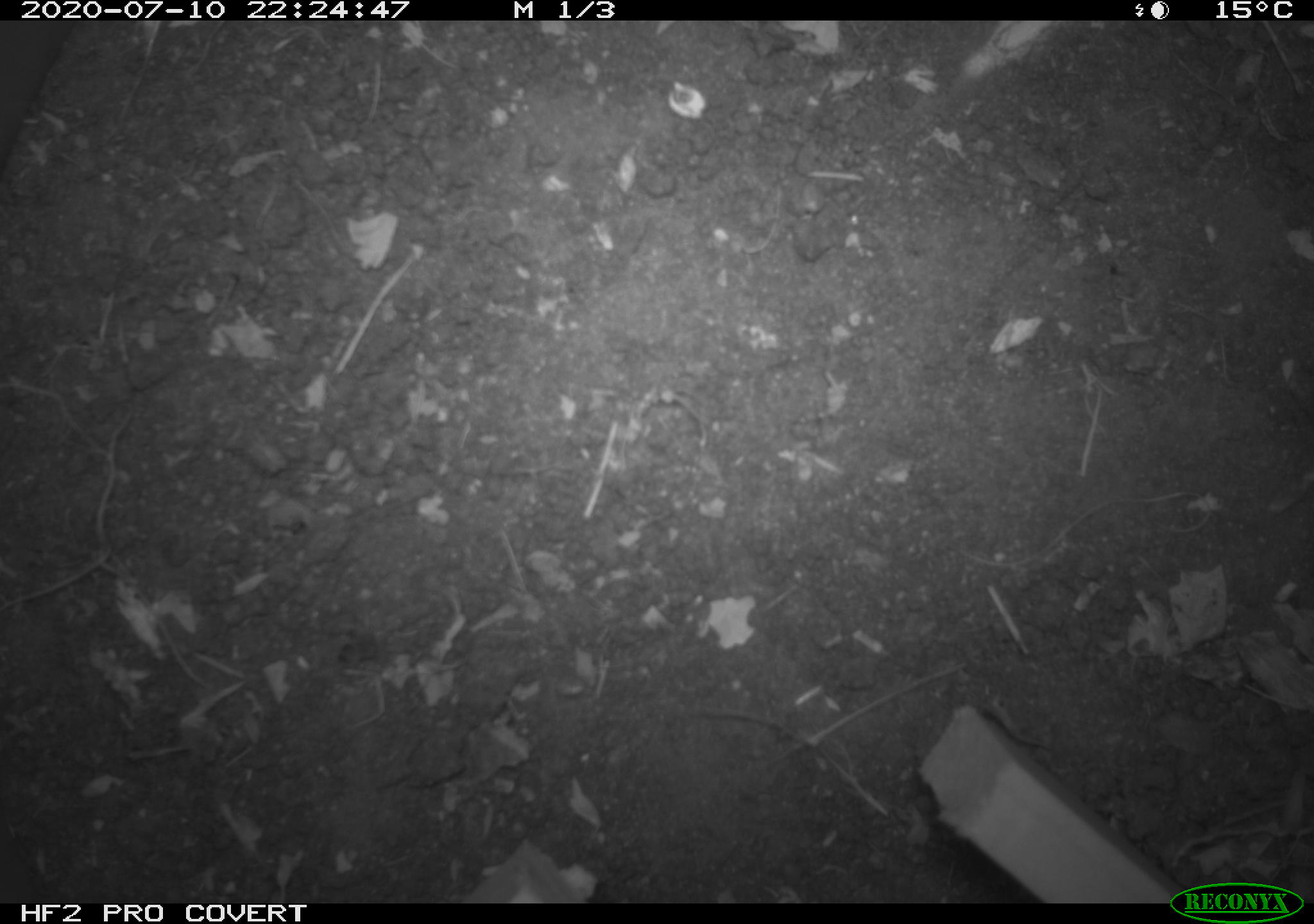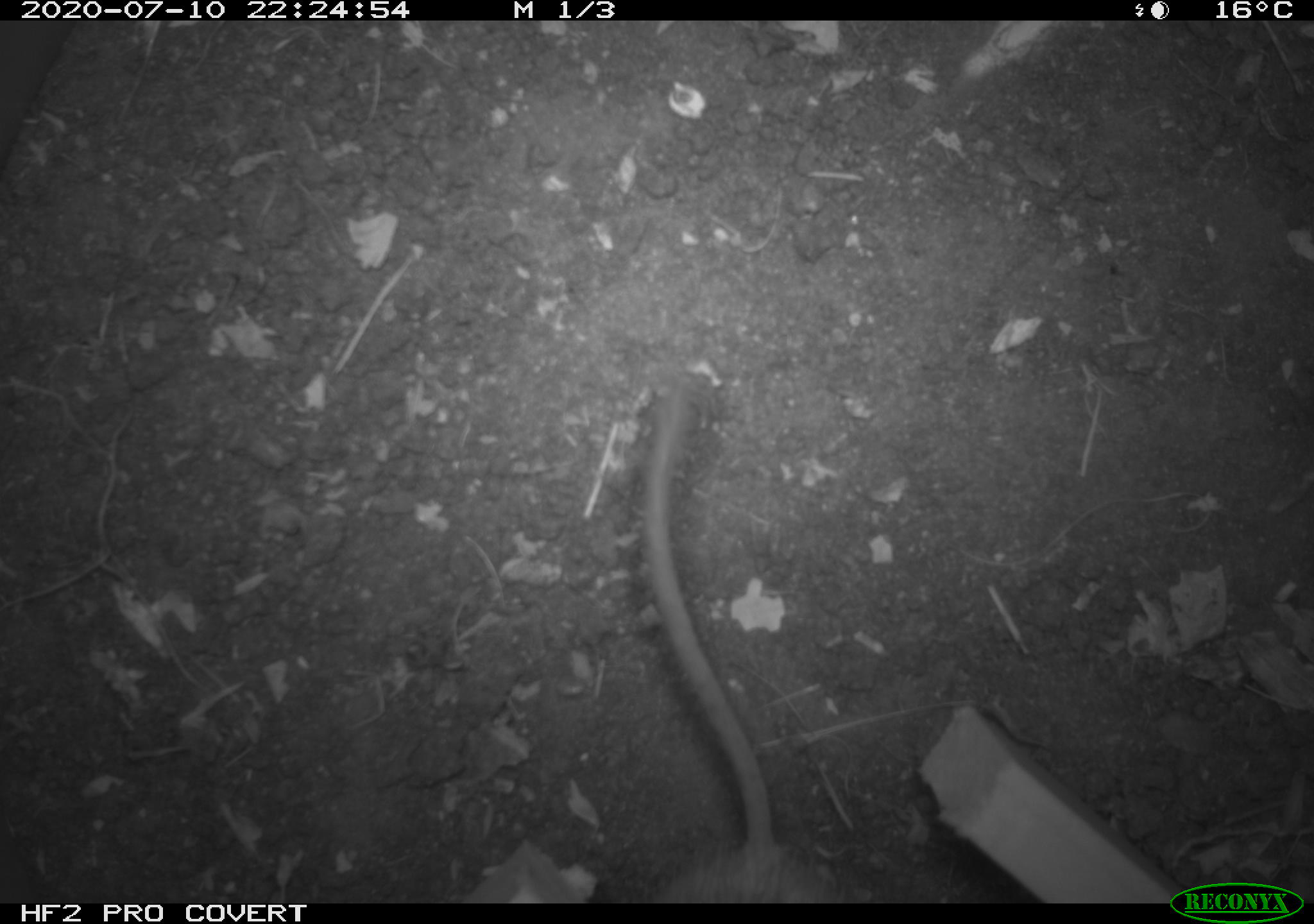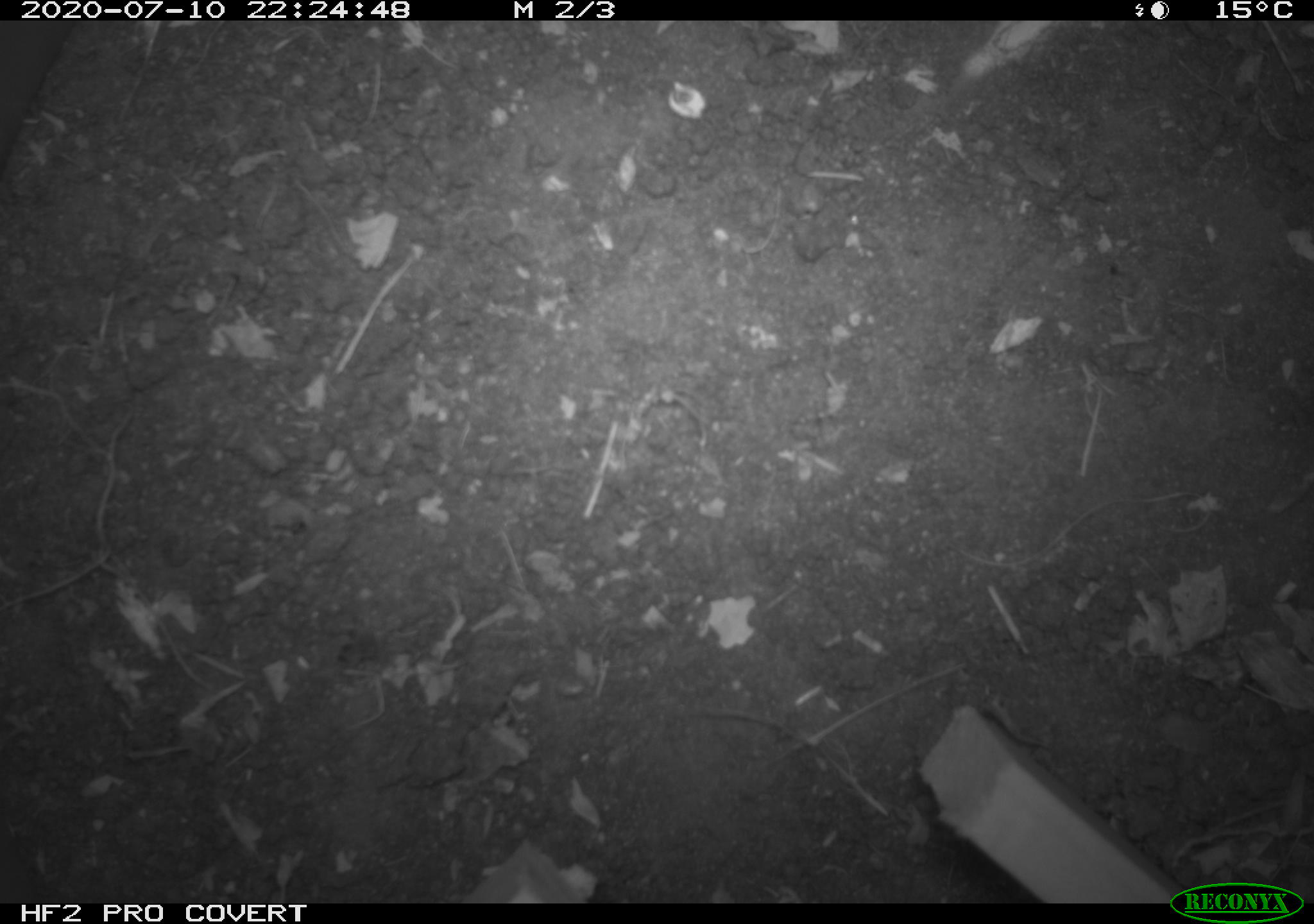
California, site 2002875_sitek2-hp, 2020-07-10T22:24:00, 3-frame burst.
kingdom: Animalia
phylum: Chordata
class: Mammalia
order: Rodentia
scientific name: Rodentia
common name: rodent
Rodent (Rodentia).